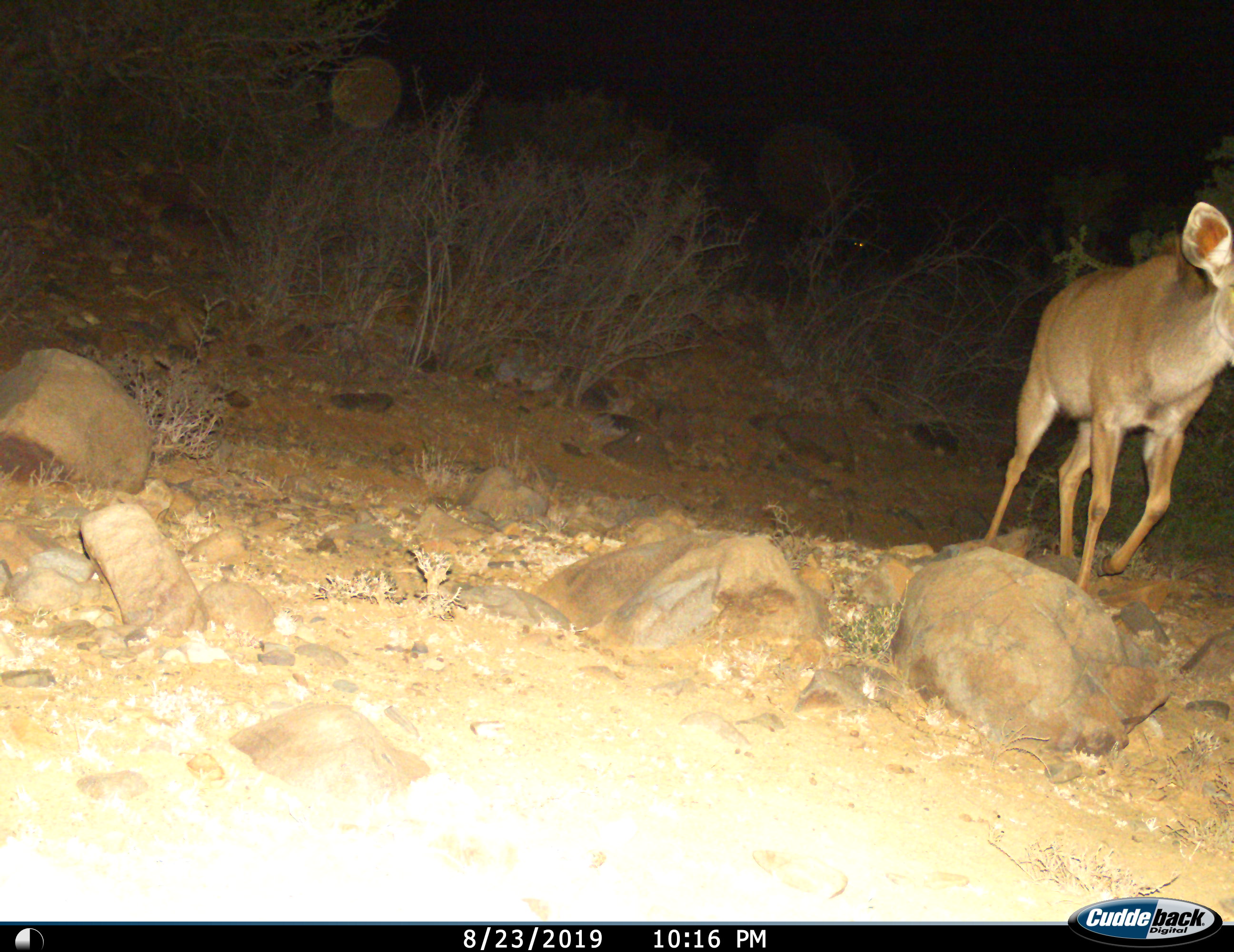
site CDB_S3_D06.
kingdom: Animalia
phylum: Chordata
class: Mammalia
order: Artiodactyla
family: Bovidae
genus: Tragelaphus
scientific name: Tragelaphus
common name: kudu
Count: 1.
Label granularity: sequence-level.